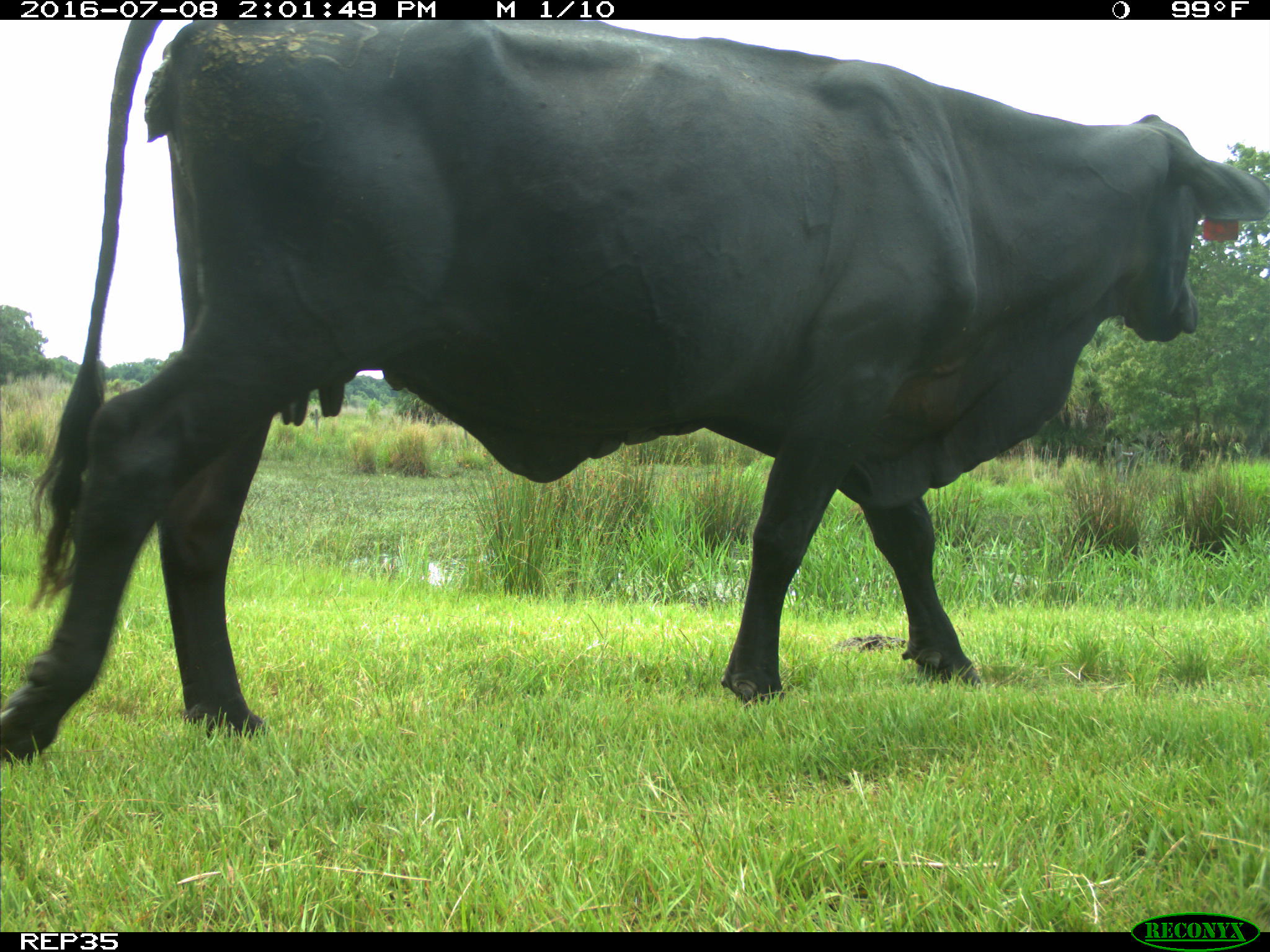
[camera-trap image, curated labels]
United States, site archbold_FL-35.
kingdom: Animalia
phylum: Chordata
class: Mammalia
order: Artiodactyla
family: Bovidae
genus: Bos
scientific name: Bos taurus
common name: domestic cow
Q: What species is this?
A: Bos taurus (domestic cow).